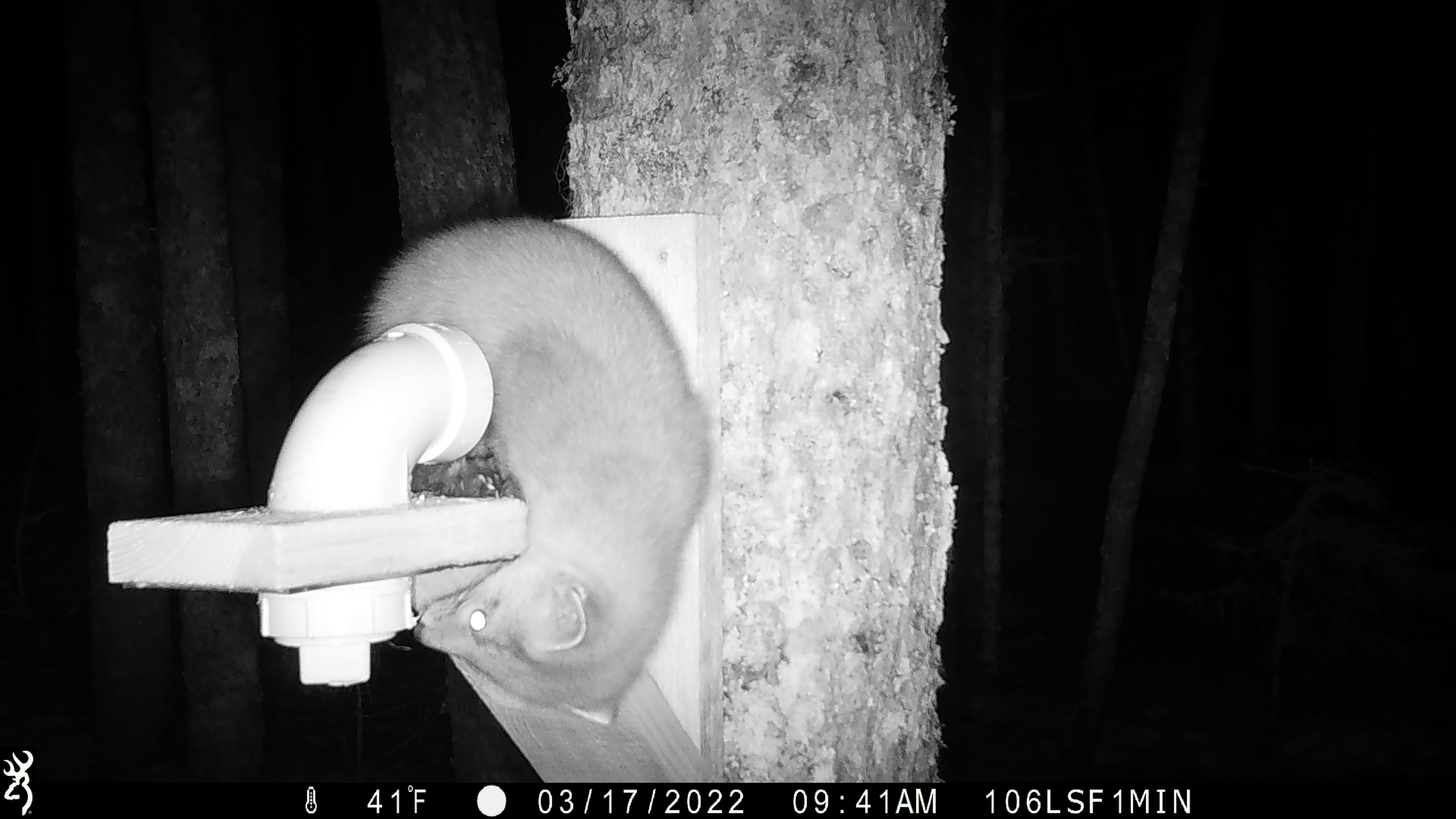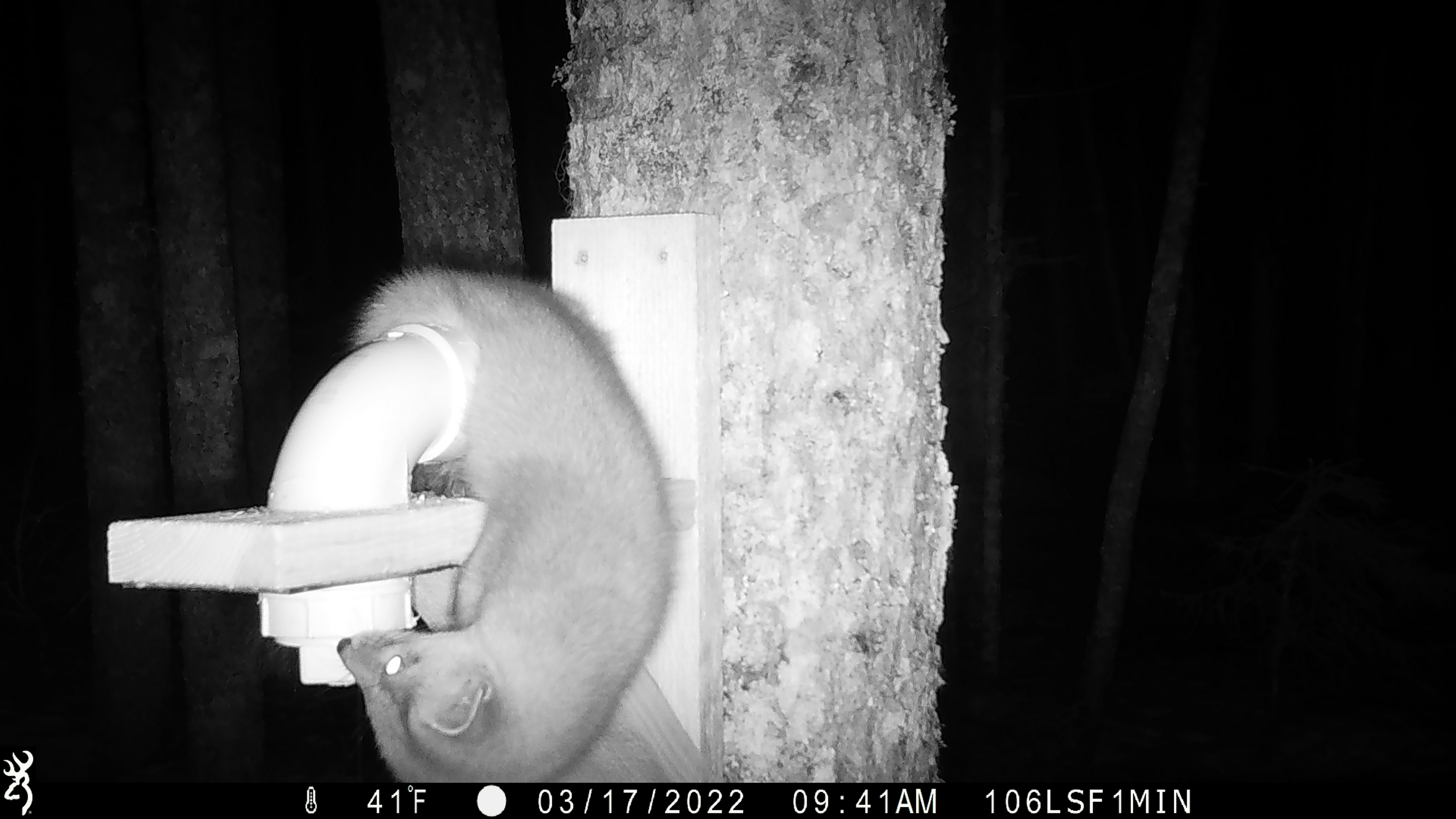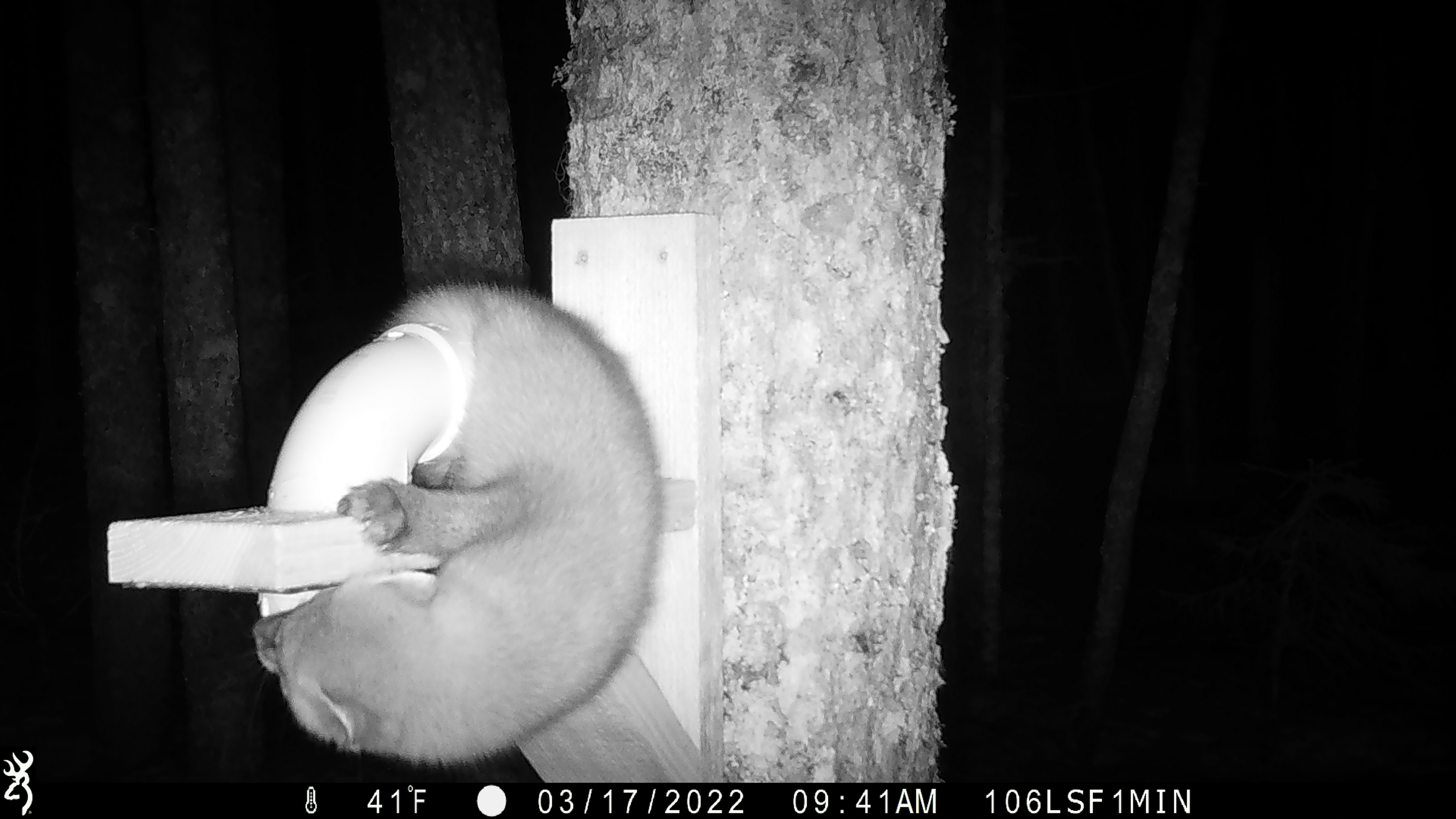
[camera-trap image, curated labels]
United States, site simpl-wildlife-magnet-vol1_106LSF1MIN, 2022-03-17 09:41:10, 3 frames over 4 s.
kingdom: Animalia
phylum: Chordata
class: Mammalia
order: Carnivora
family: Mustelidae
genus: Martes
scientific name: Martes americana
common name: american marten